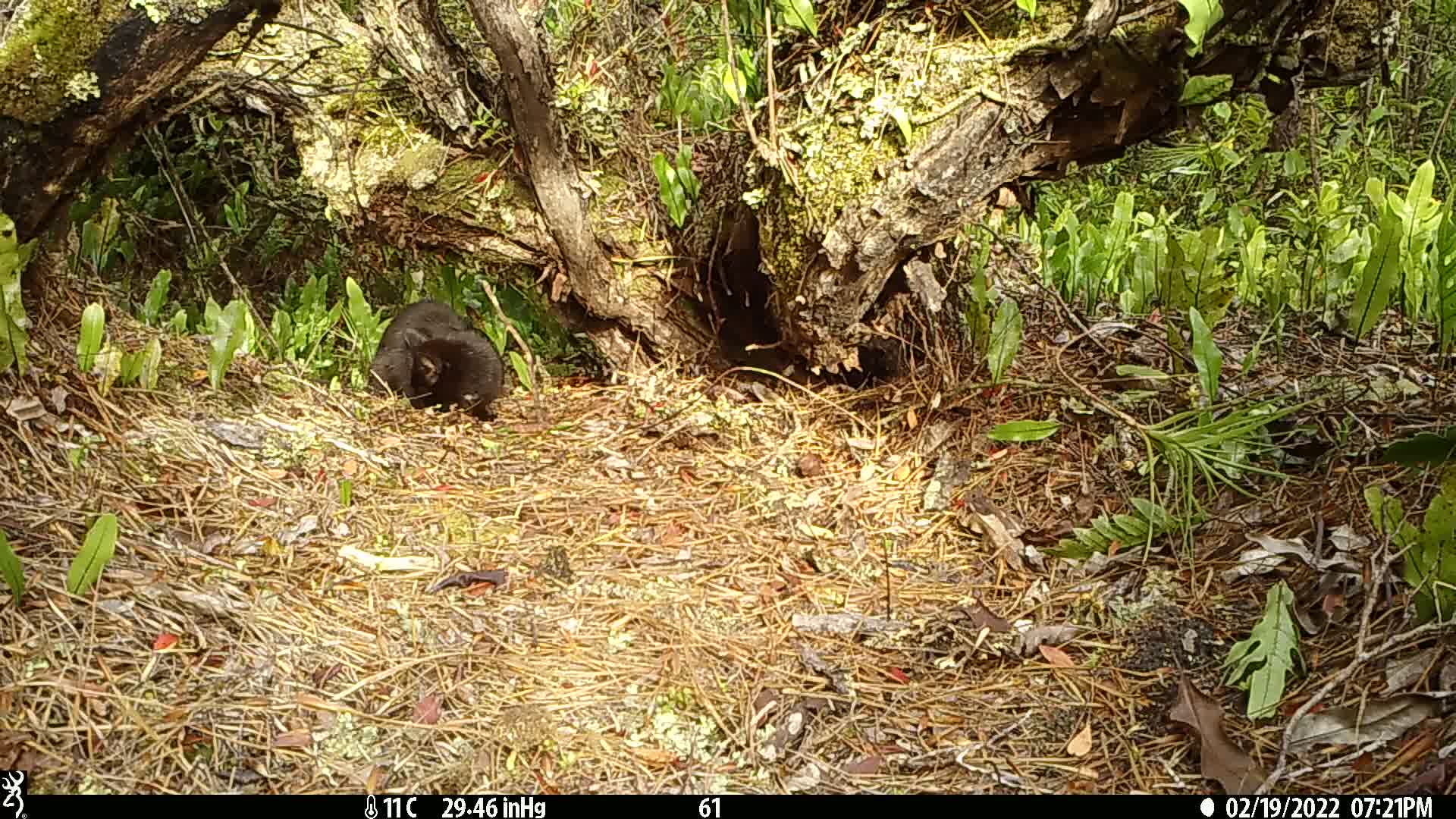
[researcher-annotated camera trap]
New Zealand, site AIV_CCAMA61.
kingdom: Animalia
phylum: Chordata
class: Mammalia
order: Carnivora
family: Felidae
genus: Felis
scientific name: Felis catus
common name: domestic cat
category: cat